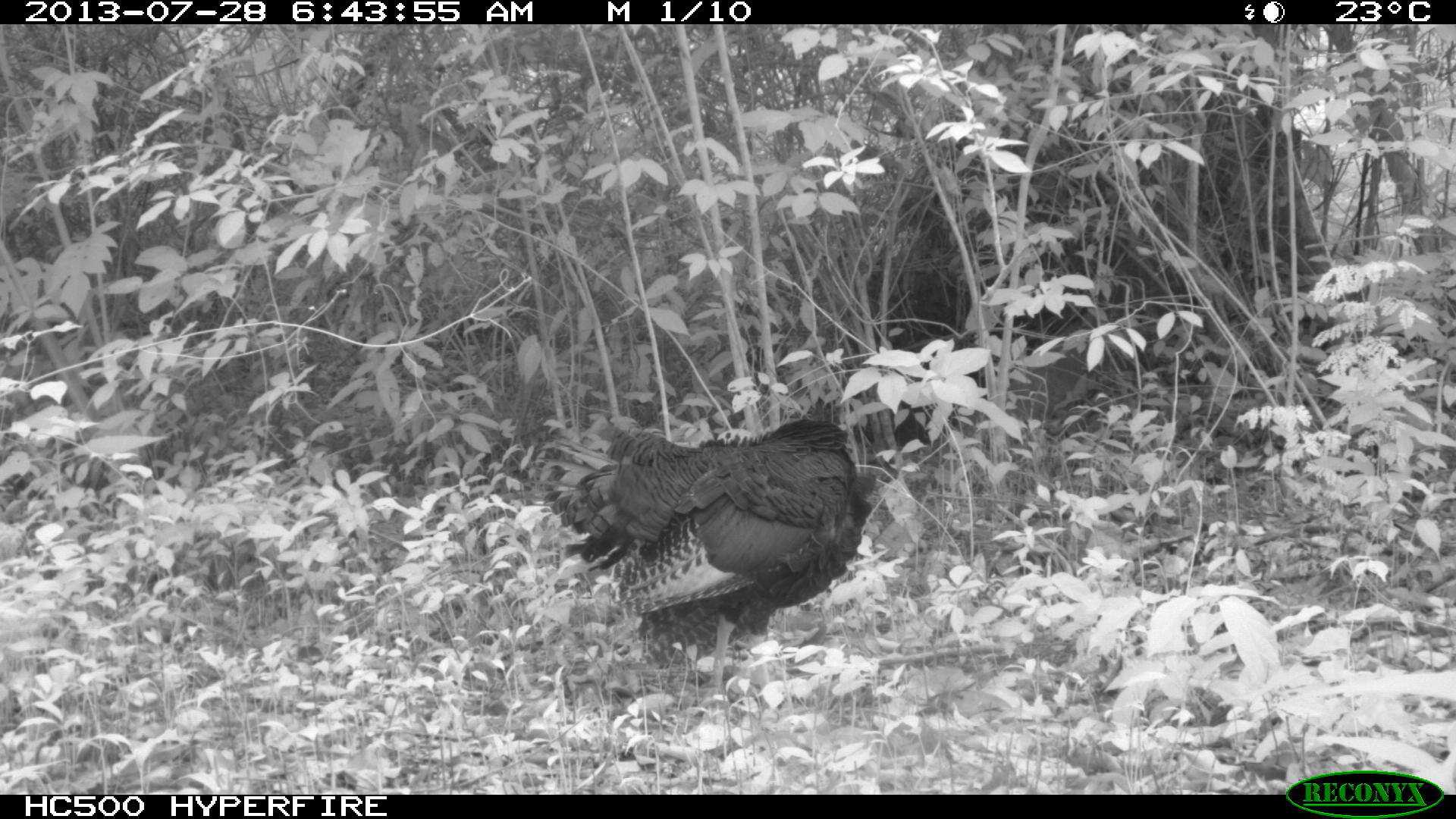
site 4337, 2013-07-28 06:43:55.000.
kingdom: Animalia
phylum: Chordata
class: Aves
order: Galliformes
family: Phasianidae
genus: Meleagris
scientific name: Meleagris ocellata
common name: ocellated turkey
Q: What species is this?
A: Meleagris ocellata (ocellated turkey).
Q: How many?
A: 1.